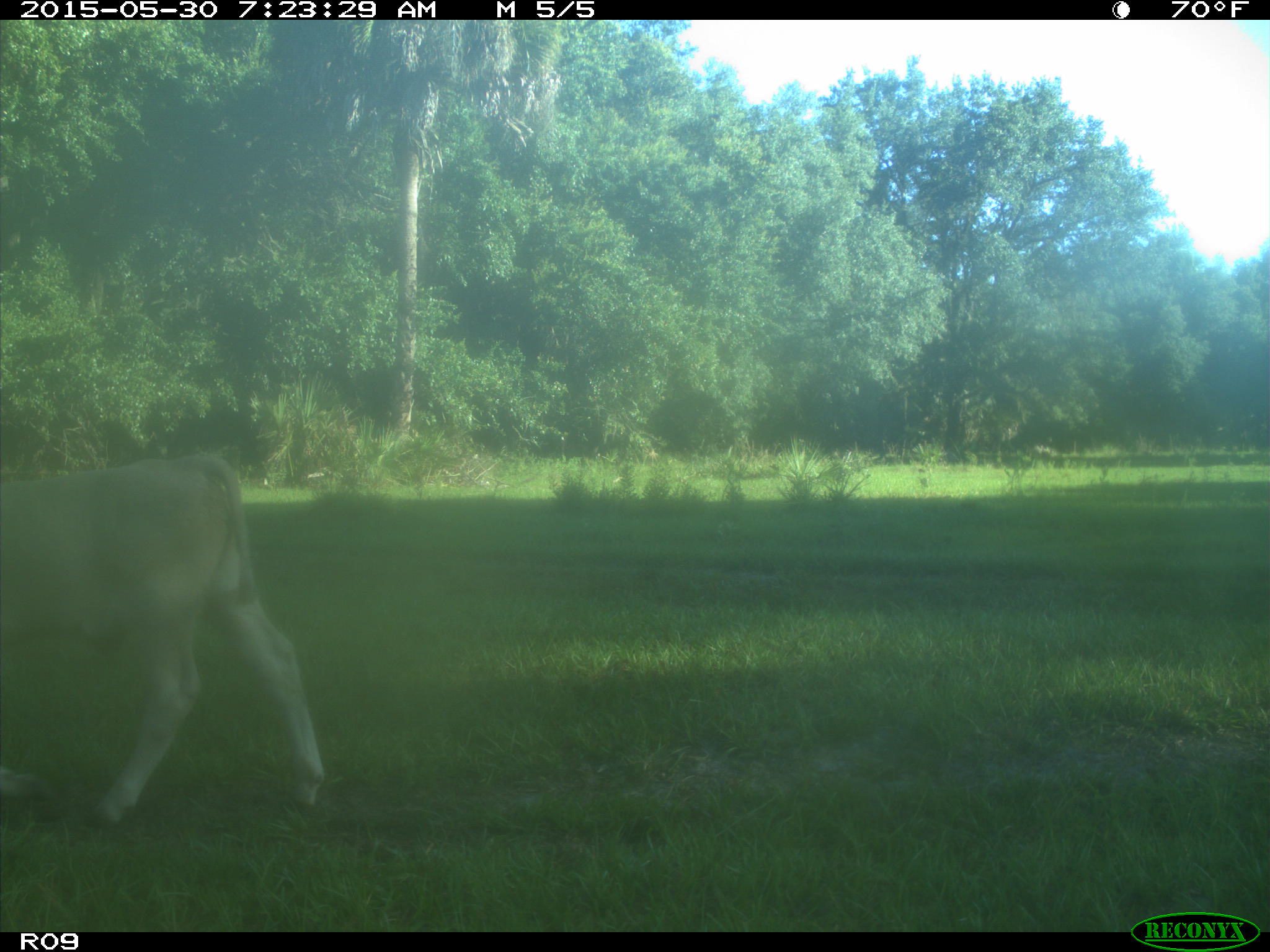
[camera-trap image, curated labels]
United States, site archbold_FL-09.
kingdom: Animalia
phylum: Chordata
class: Mammalia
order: Artiodactyla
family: Bovidae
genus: Bos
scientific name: Bos taurus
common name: domestic cow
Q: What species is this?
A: Bos taurus (domestic cow).